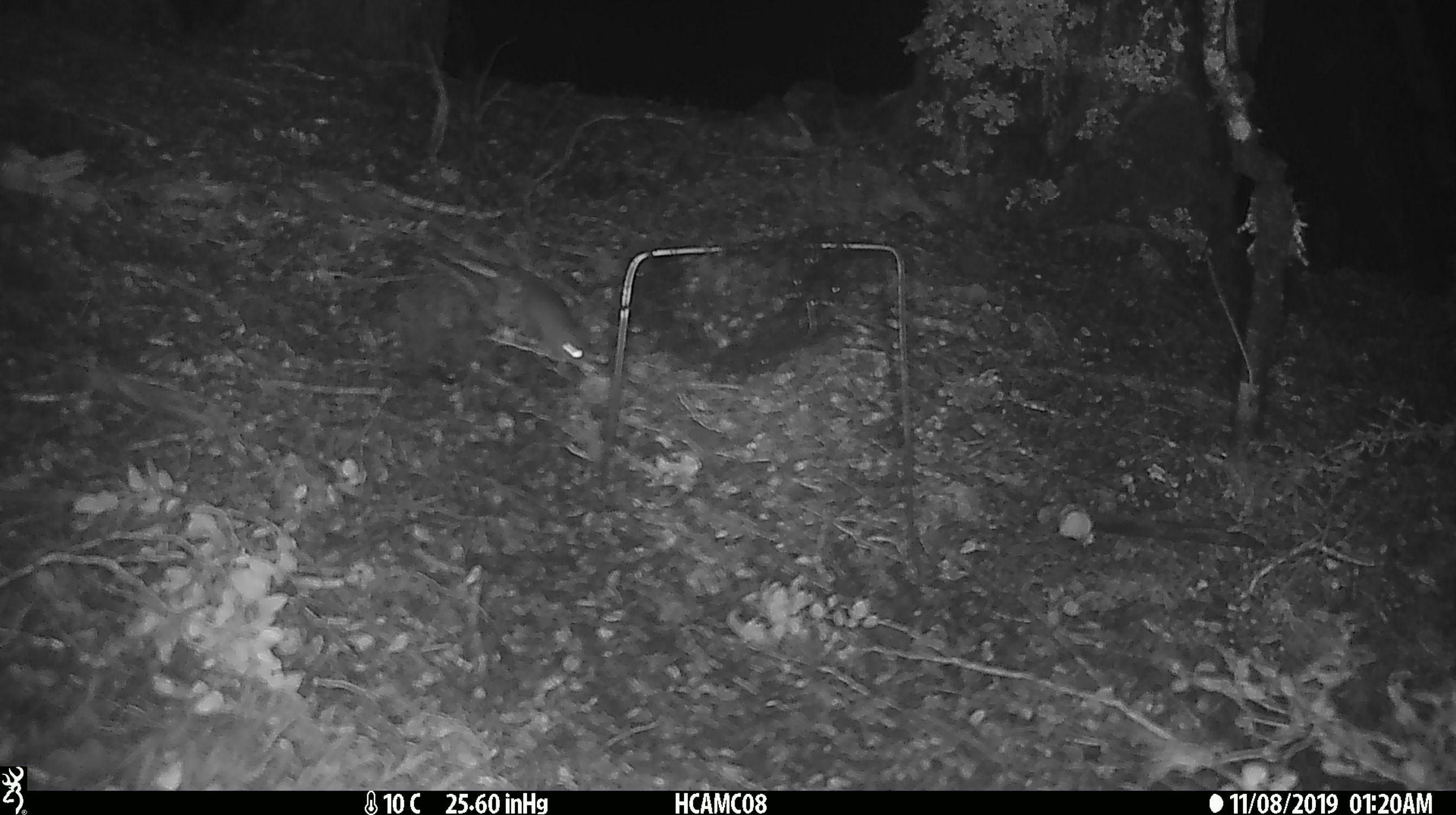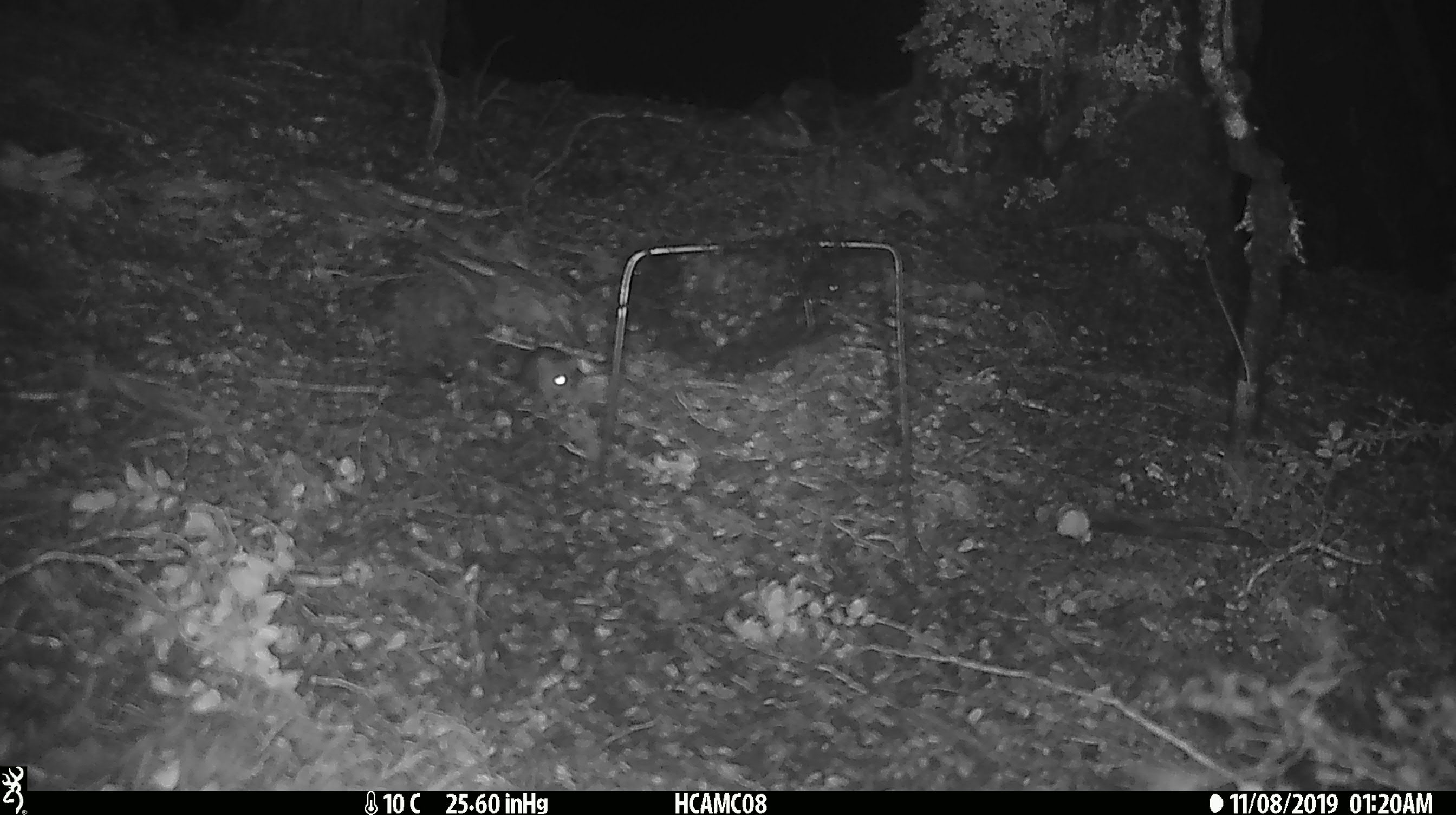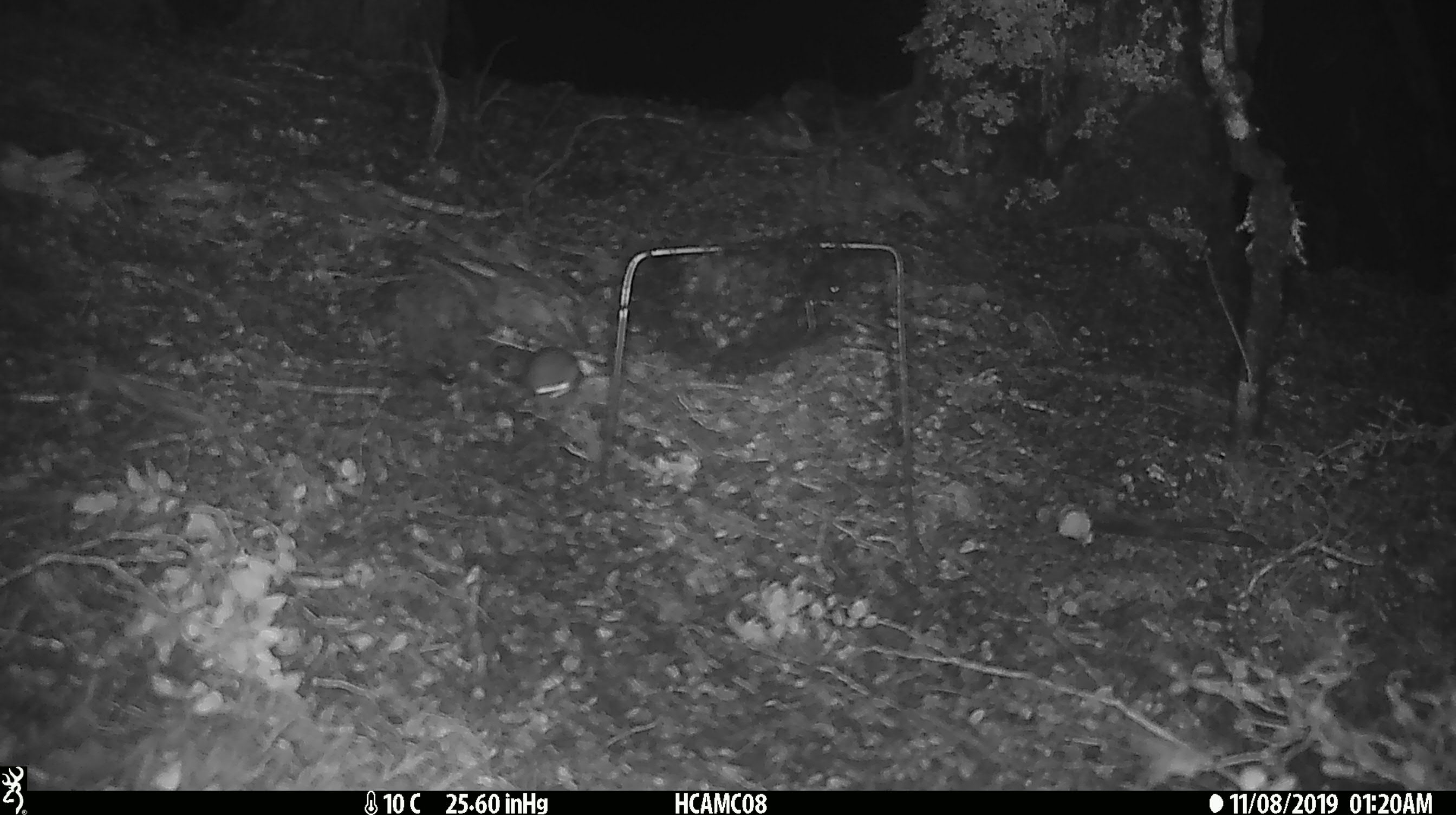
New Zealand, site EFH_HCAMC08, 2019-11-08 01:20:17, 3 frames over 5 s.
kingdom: Animalia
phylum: Chordata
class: Mammalia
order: Rodentia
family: Muridae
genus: Mus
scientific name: Mus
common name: mouse